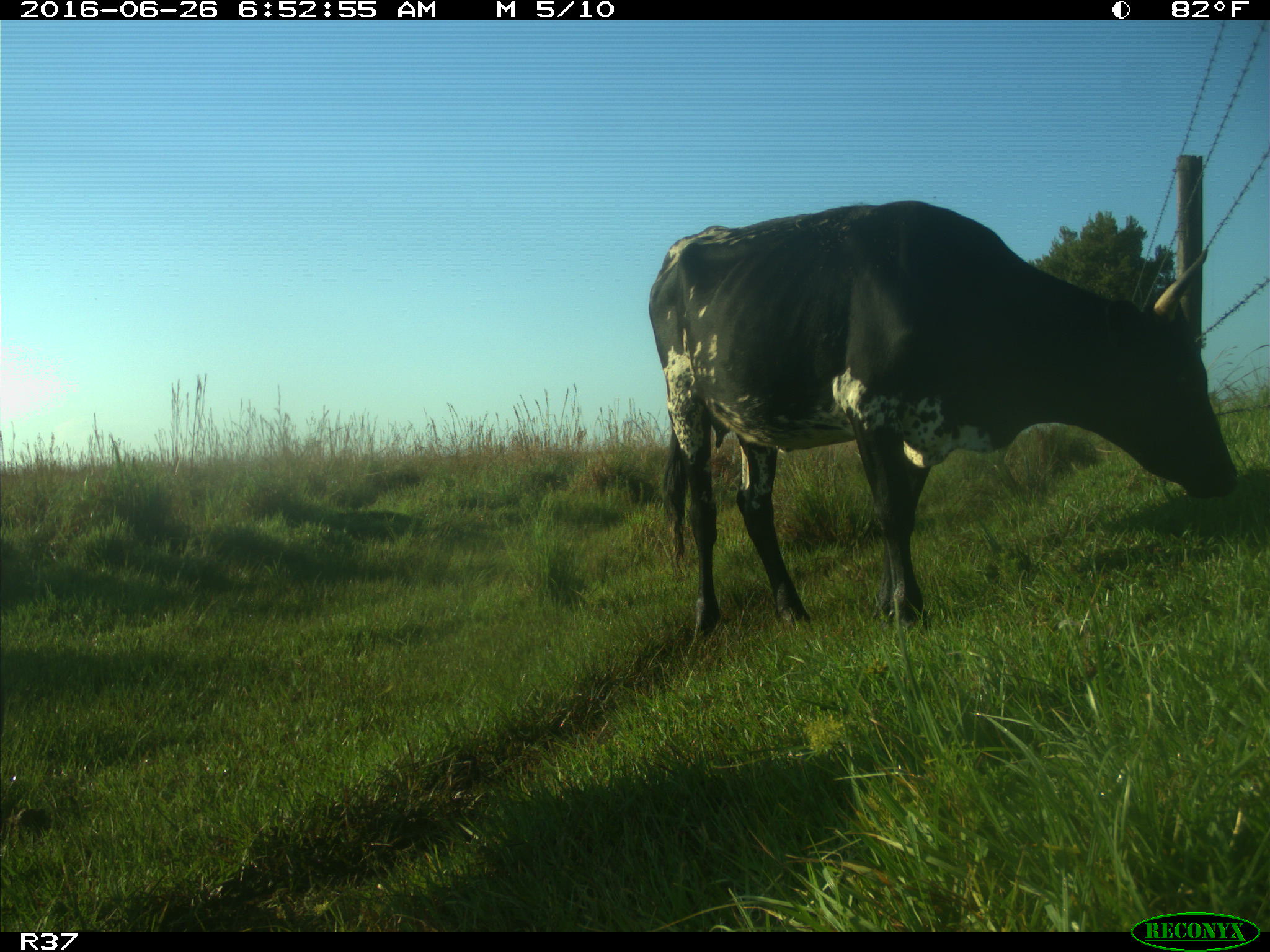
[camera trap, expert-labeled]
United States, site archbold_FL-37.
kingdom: Animalia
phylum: Chordata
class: Mammalia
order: Artiodactyla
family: Bovidae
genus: Bos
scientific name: Bos taurus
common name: domestic cow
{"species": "Bos taurus (domestic cow)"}